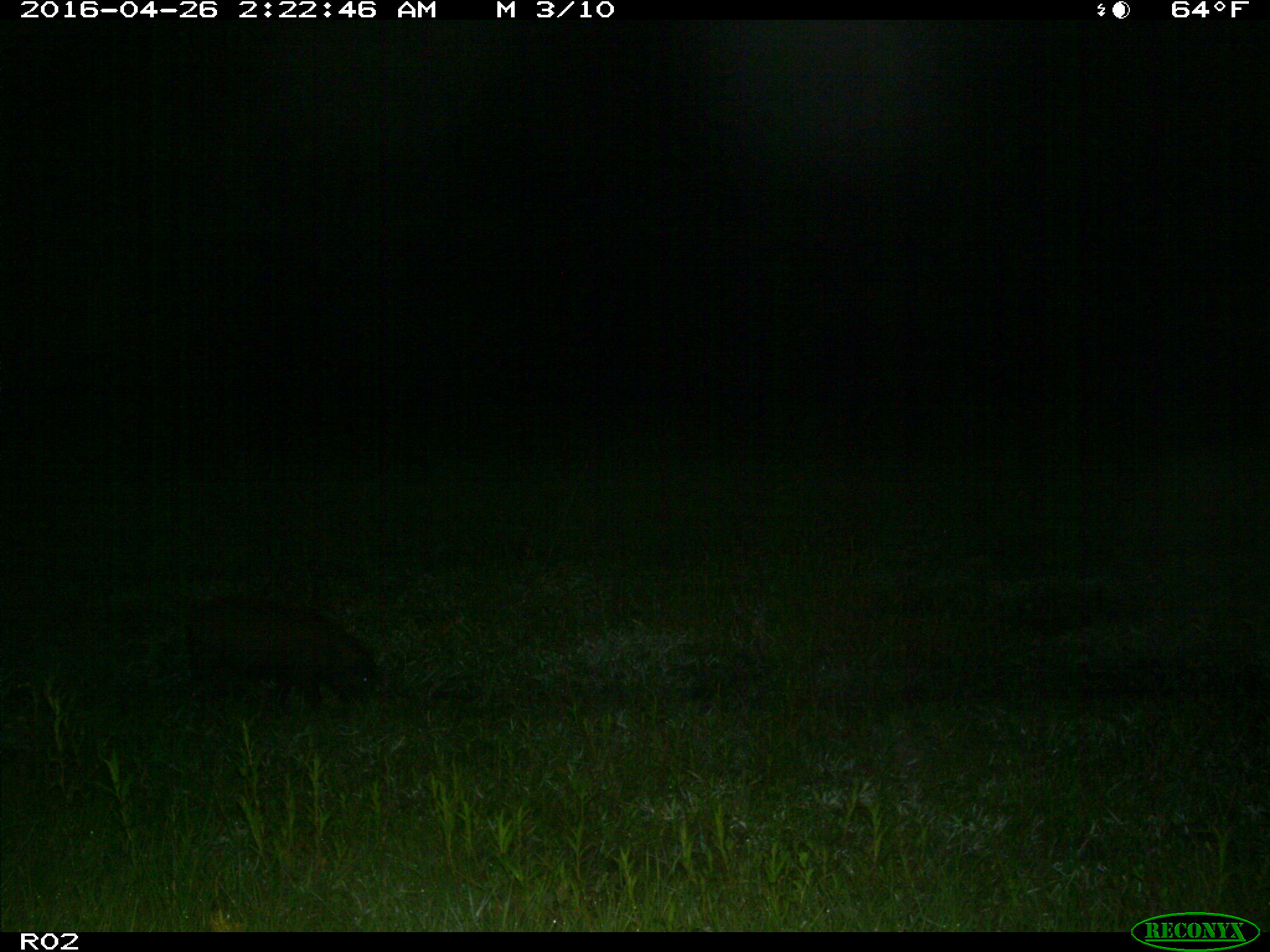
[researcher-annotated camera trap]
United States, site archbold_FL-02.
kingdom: Animalia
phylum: Chordata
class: Mammalia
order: Artiodactyla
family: Suidae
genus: Sus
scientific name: Sus scrofa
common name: wild boar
Sus scrofa (wild boar).